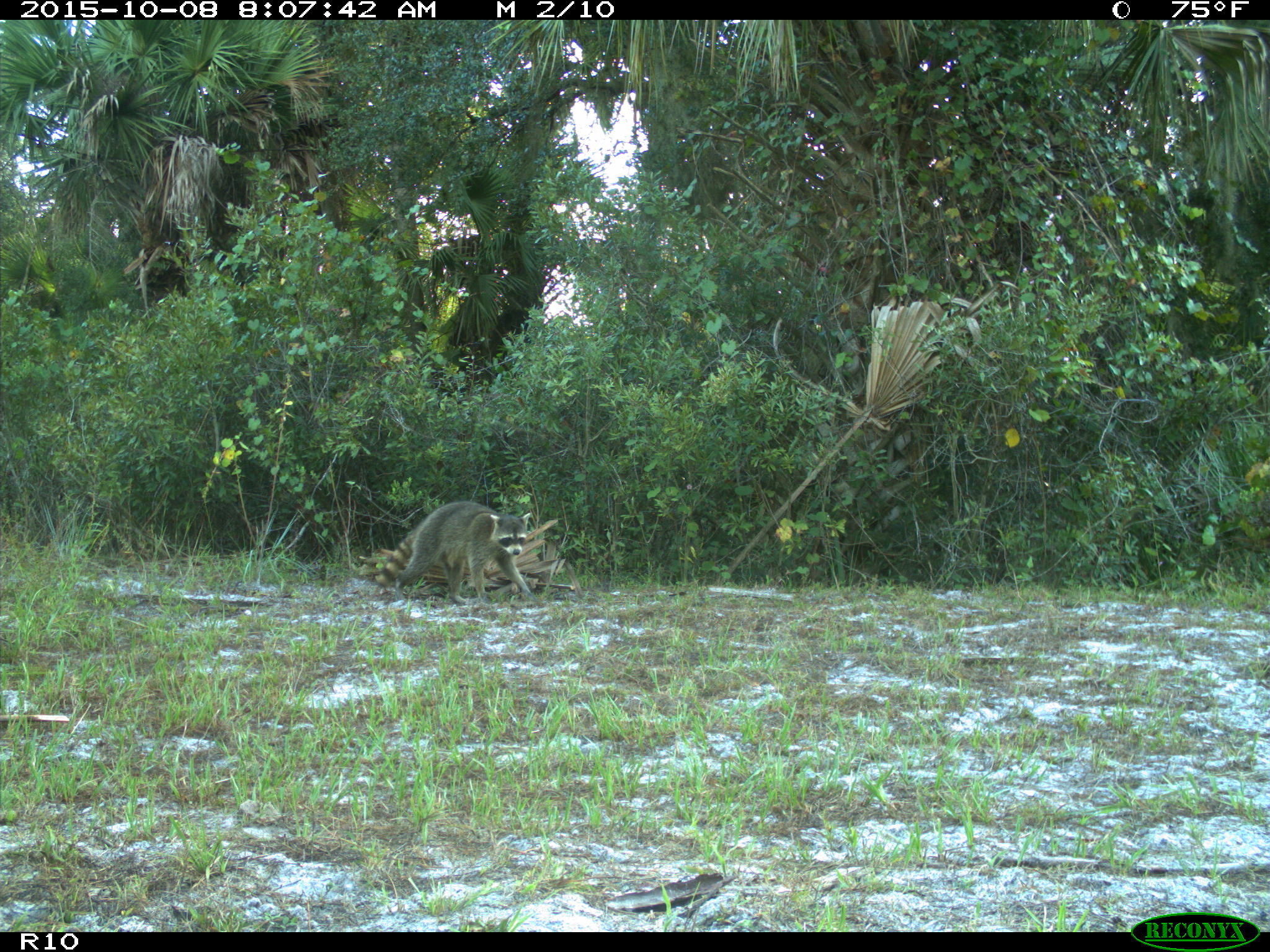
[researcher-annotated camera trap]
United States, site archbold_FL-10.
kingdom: Animalia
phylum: Chordata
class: Mammalia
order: Carnivora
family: Procyonidae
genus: Procyon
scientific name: Procyon lotor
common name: common raccoon